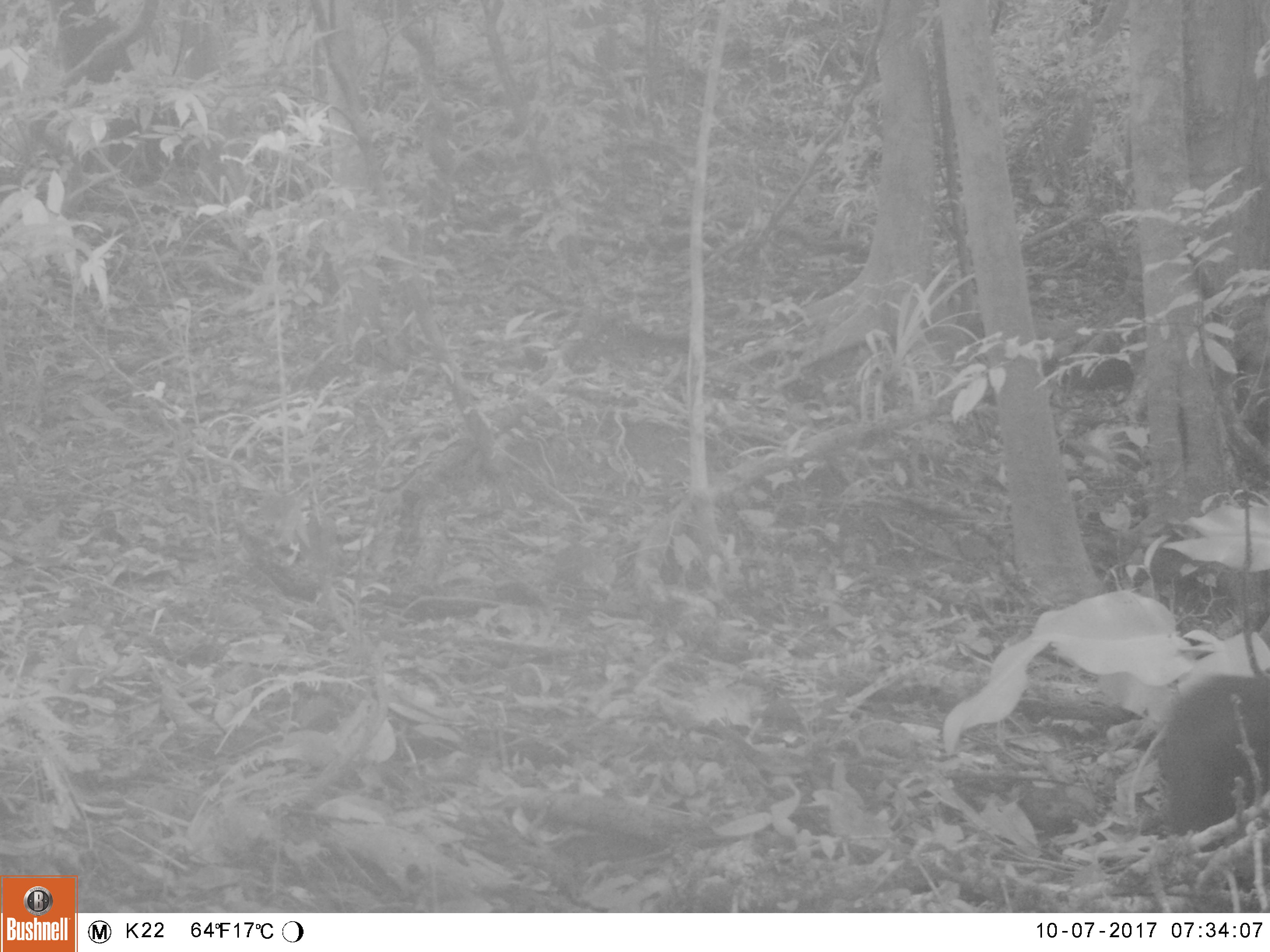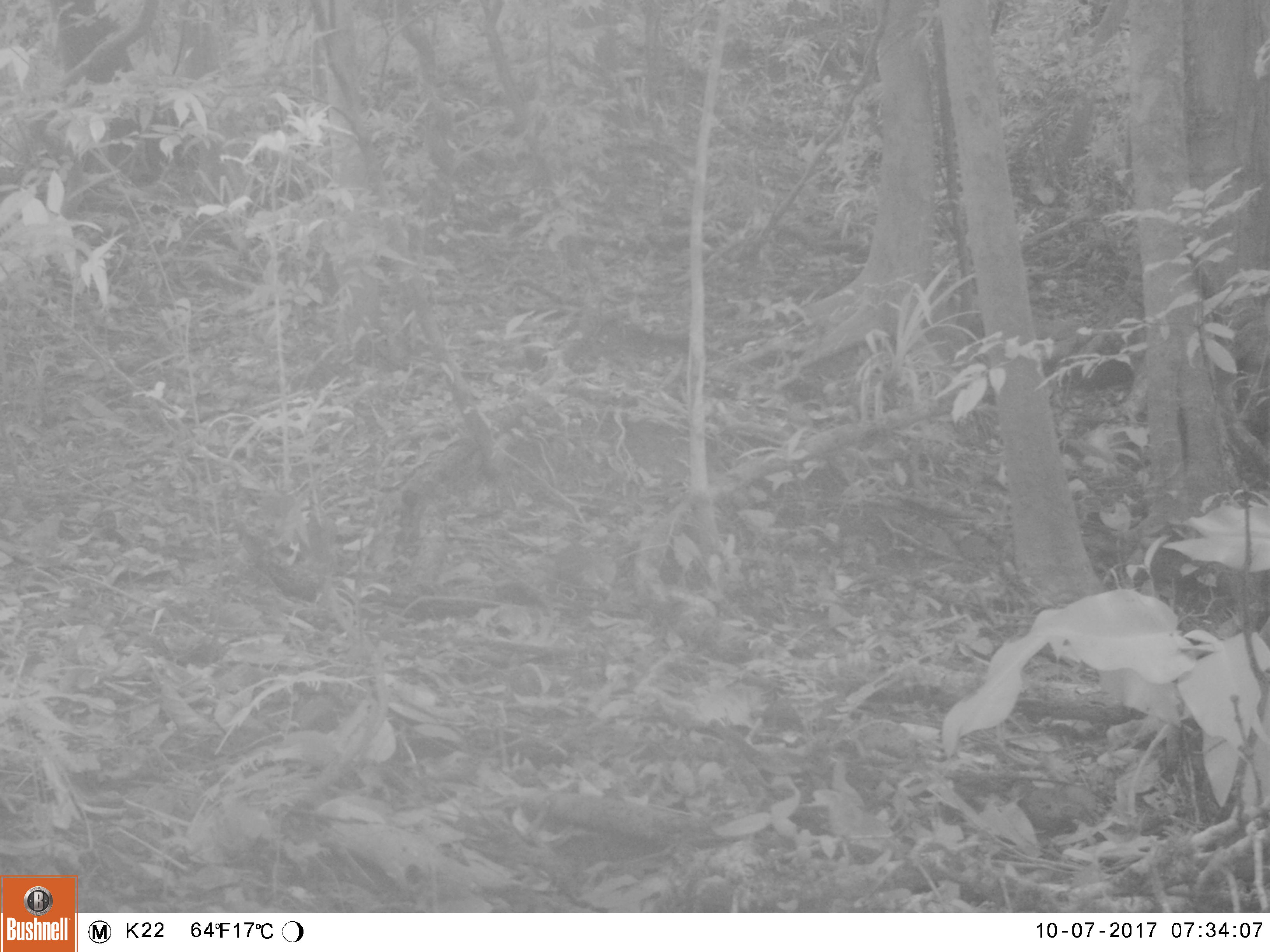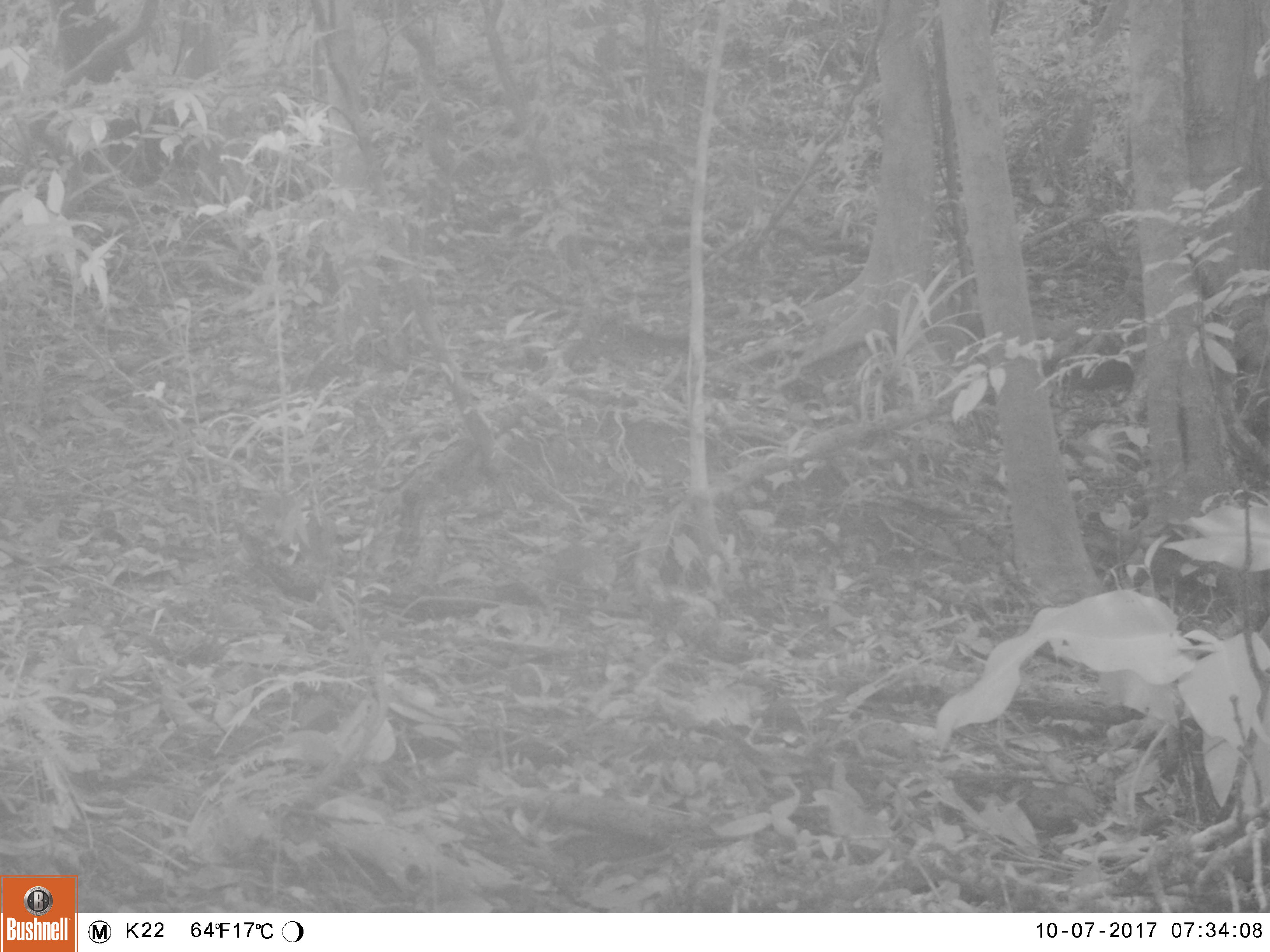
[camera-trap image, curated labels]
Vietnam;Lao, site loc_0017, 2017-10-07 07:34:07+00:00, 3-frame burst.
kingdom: Animalia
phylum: Chordata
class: Mammalia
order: Primates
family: Cercopithecidae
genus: Macaca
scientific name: Macaca arctoides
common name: stump-tailed macaque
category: stump tailed macaque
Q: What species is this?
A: Stump tailed macaque (stump-tailed macaque) (Macaca arctoides).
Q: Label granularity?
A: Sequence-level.